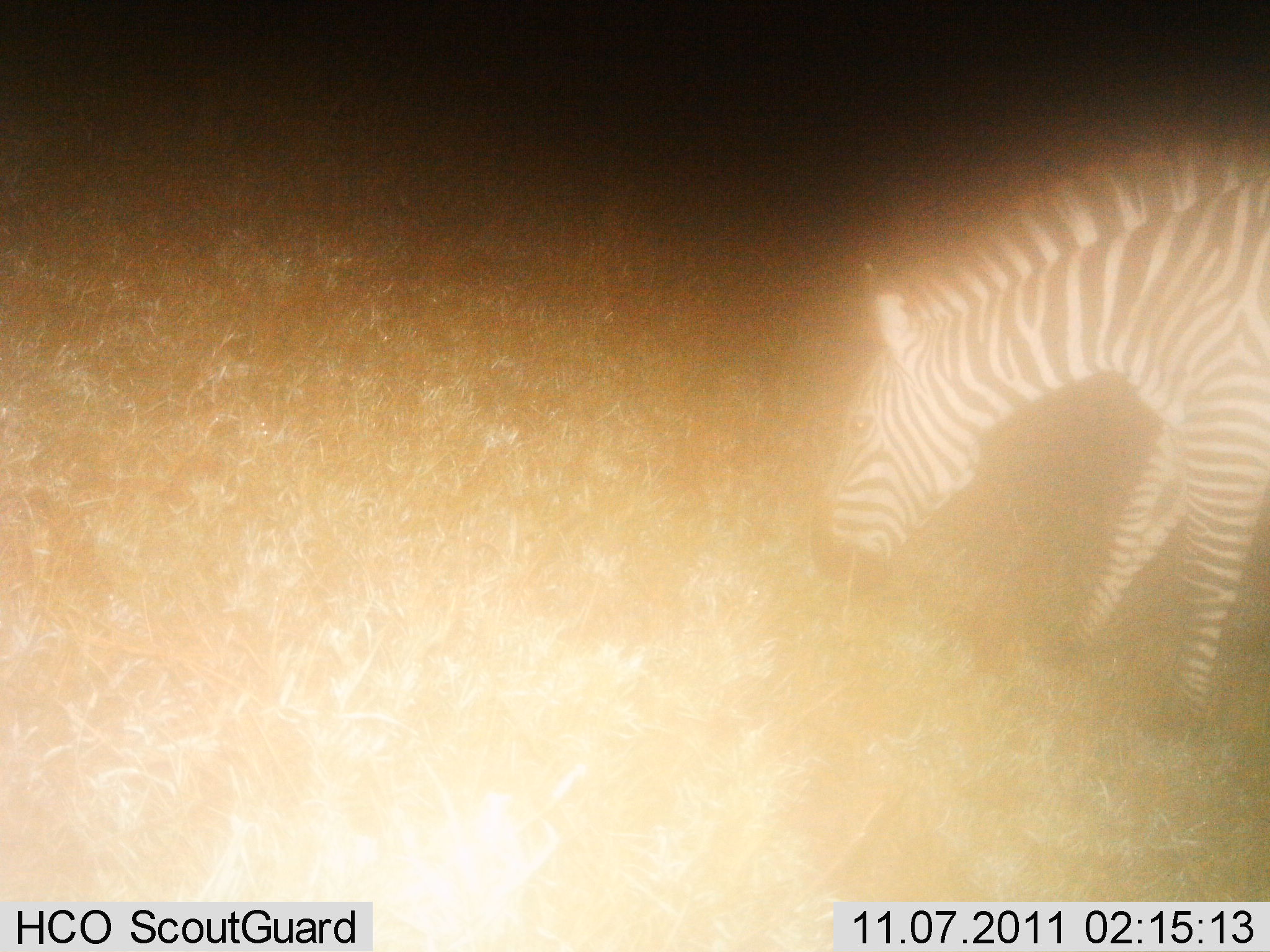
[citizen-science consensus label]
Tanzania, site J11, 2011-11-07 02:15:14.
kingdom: Animalia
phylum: Chordata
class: Mammalia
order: Perissodactyla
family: Equidae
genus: Equus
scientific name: Equus quagga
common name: plains zebra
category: zebra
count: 1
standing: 25%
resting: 0%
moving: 0%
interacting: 0%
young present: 0%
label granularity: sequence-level